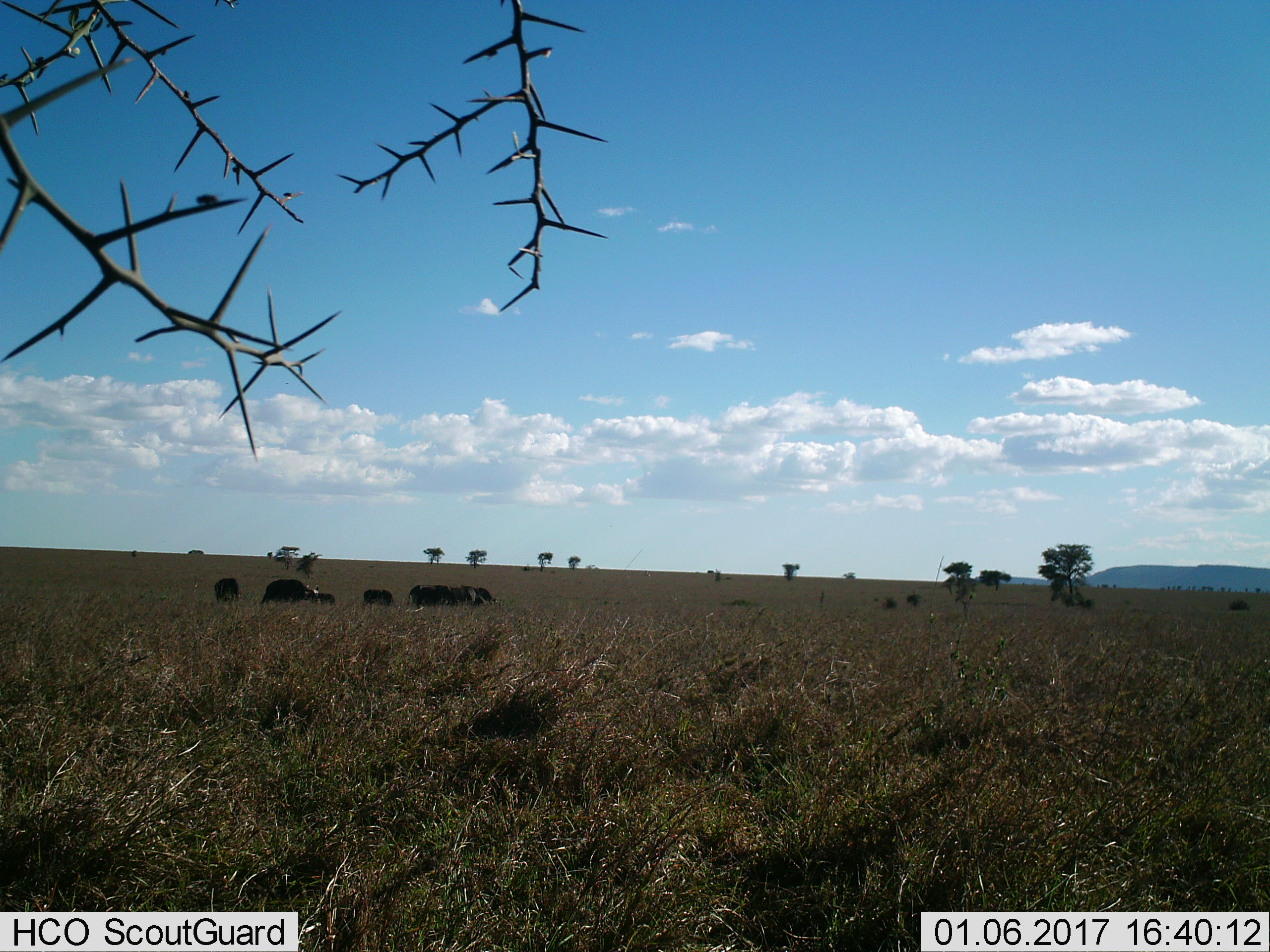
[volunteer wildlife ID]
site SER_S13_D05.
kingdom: Animalia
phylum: Chordata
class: Mammalia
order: Artiodactyla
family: Bovidae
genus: Syncerus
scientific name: Syncerus caffer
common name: african buffalo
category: buffalo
Buffalo (african buffalo) (Syncerus caffer), count 7. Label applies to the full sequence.